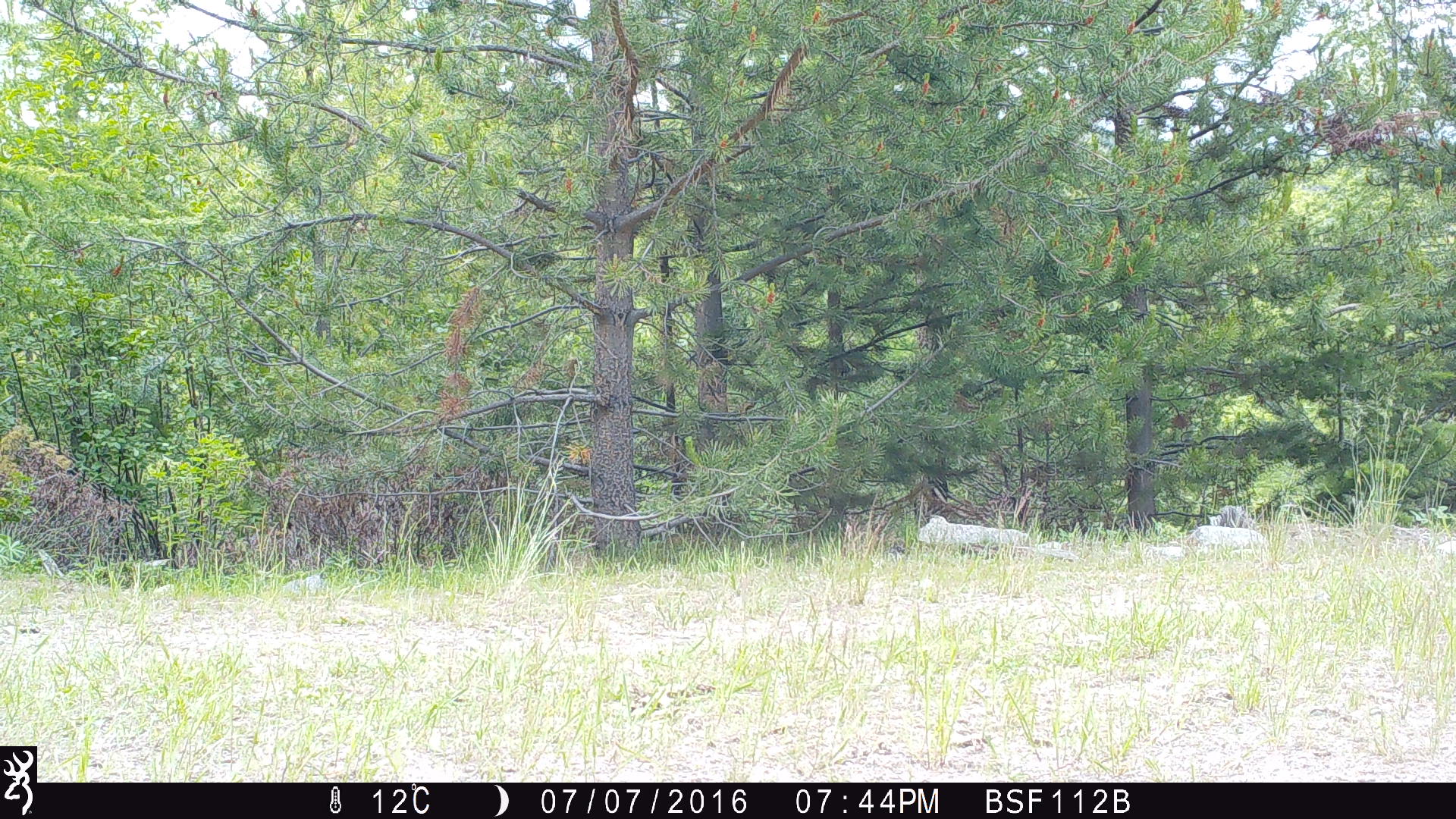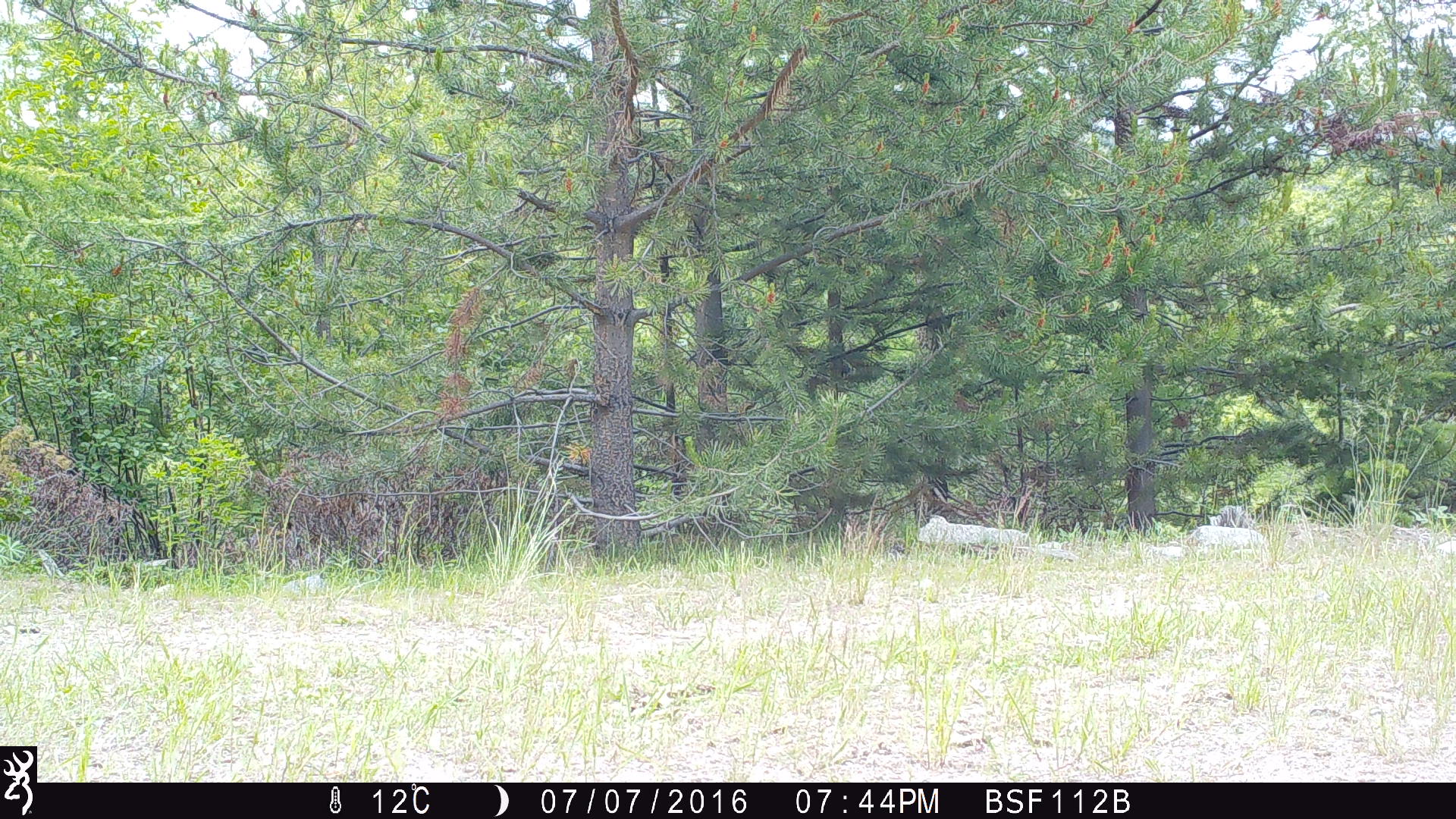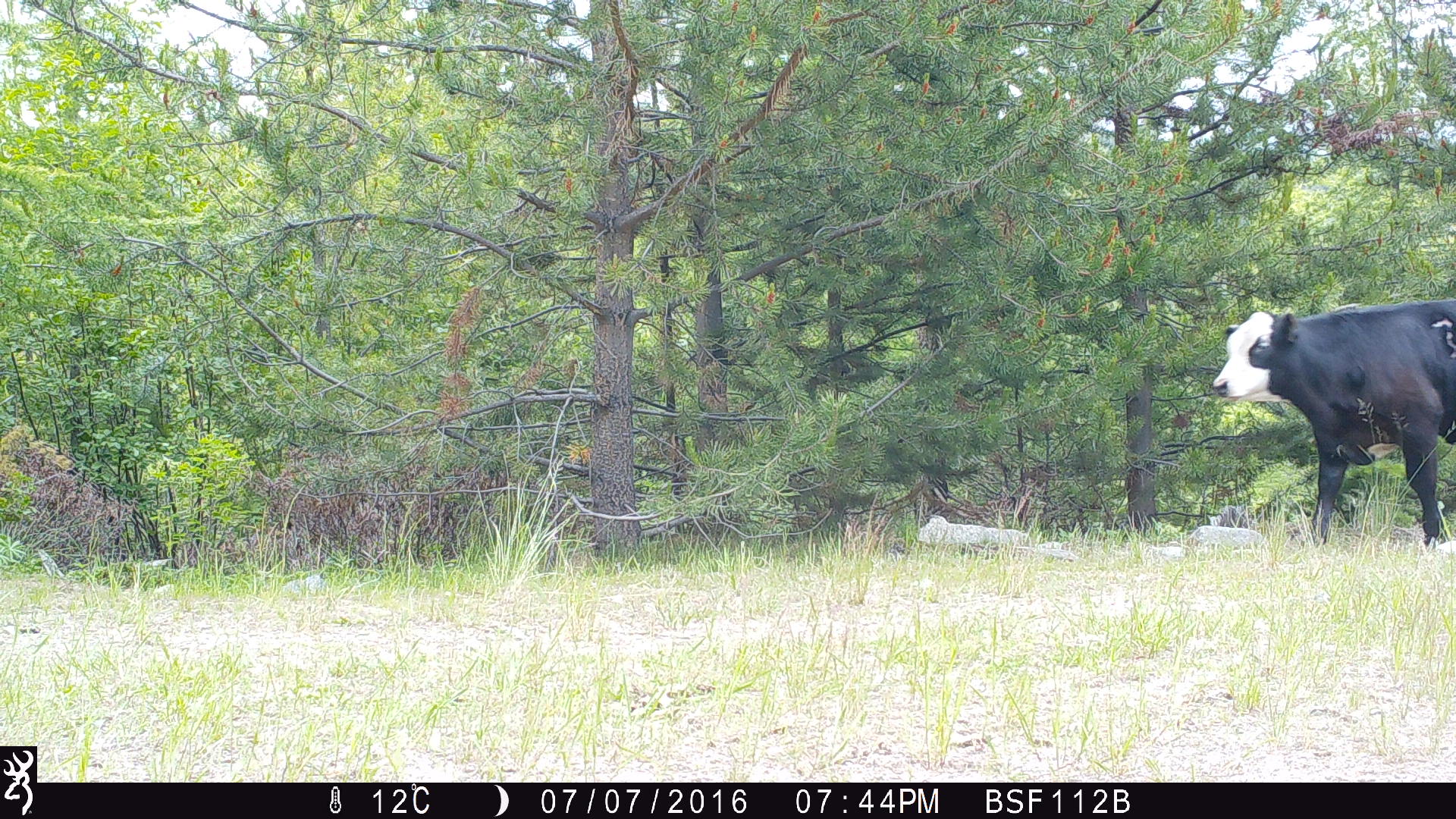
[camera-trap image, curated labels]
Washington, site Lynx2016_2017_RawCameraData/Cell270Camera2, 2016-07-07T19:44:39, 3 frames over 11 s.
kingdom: Animalia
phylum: Chordata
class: Mammalia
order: Artiodactyla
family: Bovidae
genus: Bos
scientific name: Bos taurus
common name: domestic cattle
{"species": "domestic cattle (Bos taurus)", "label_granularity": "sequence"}